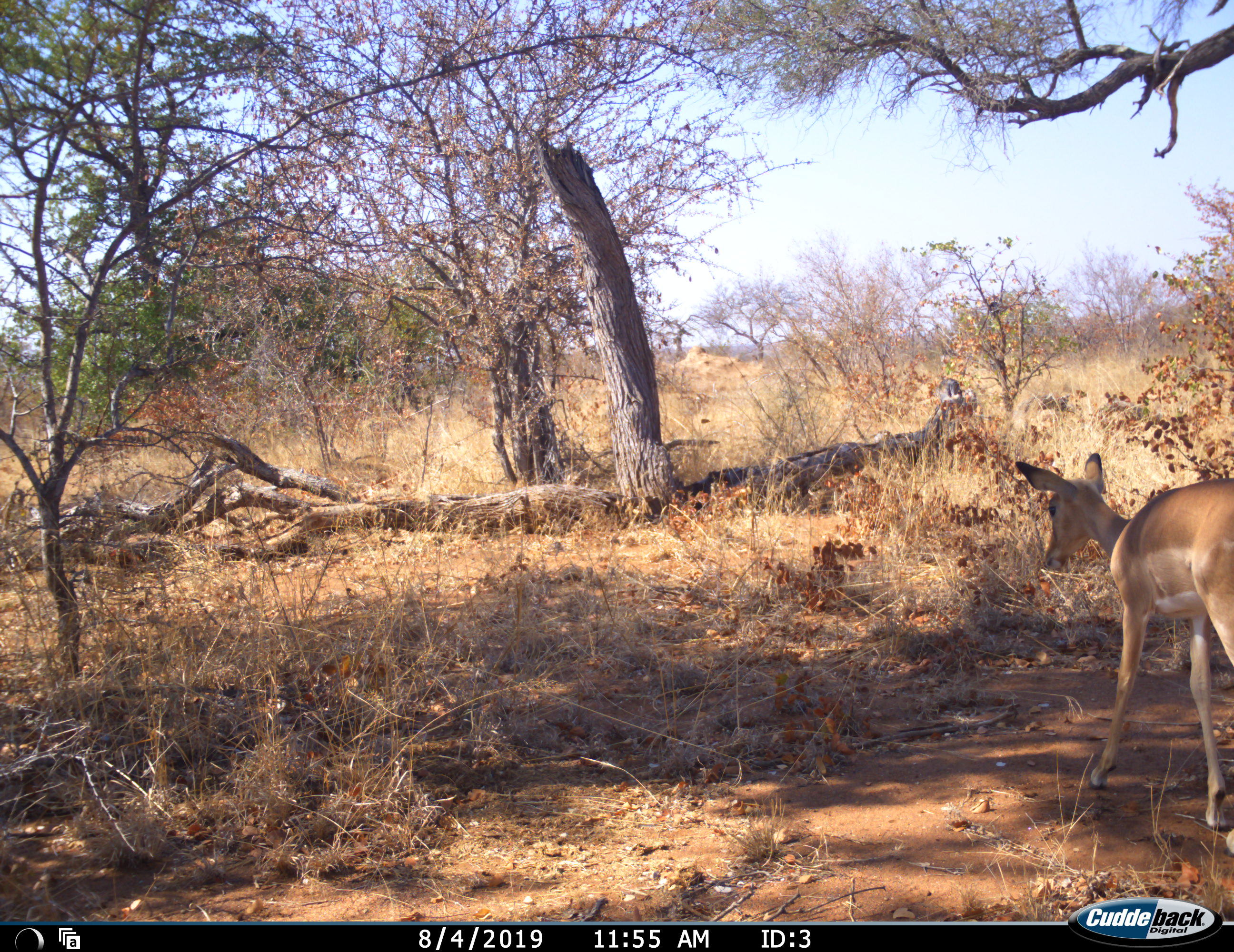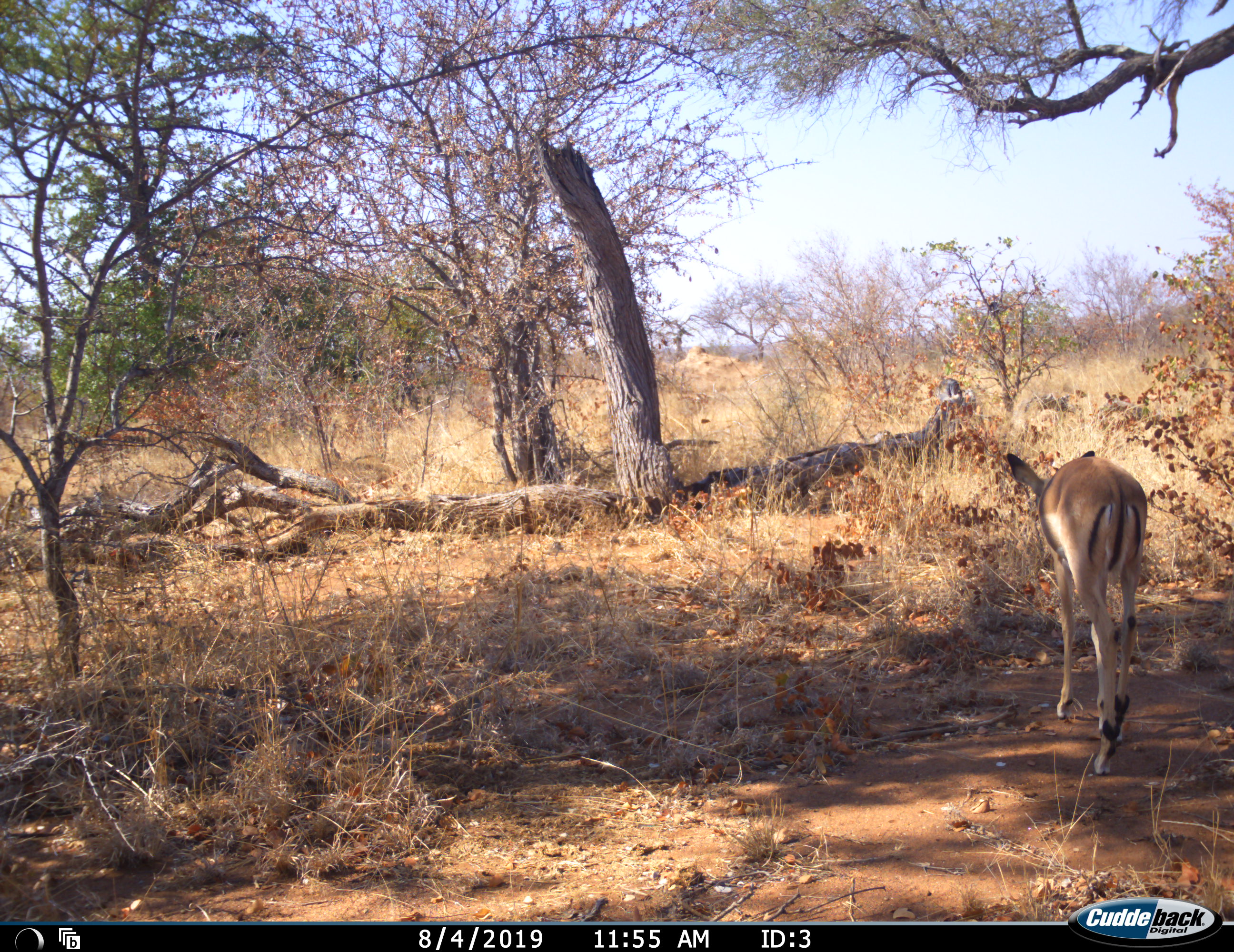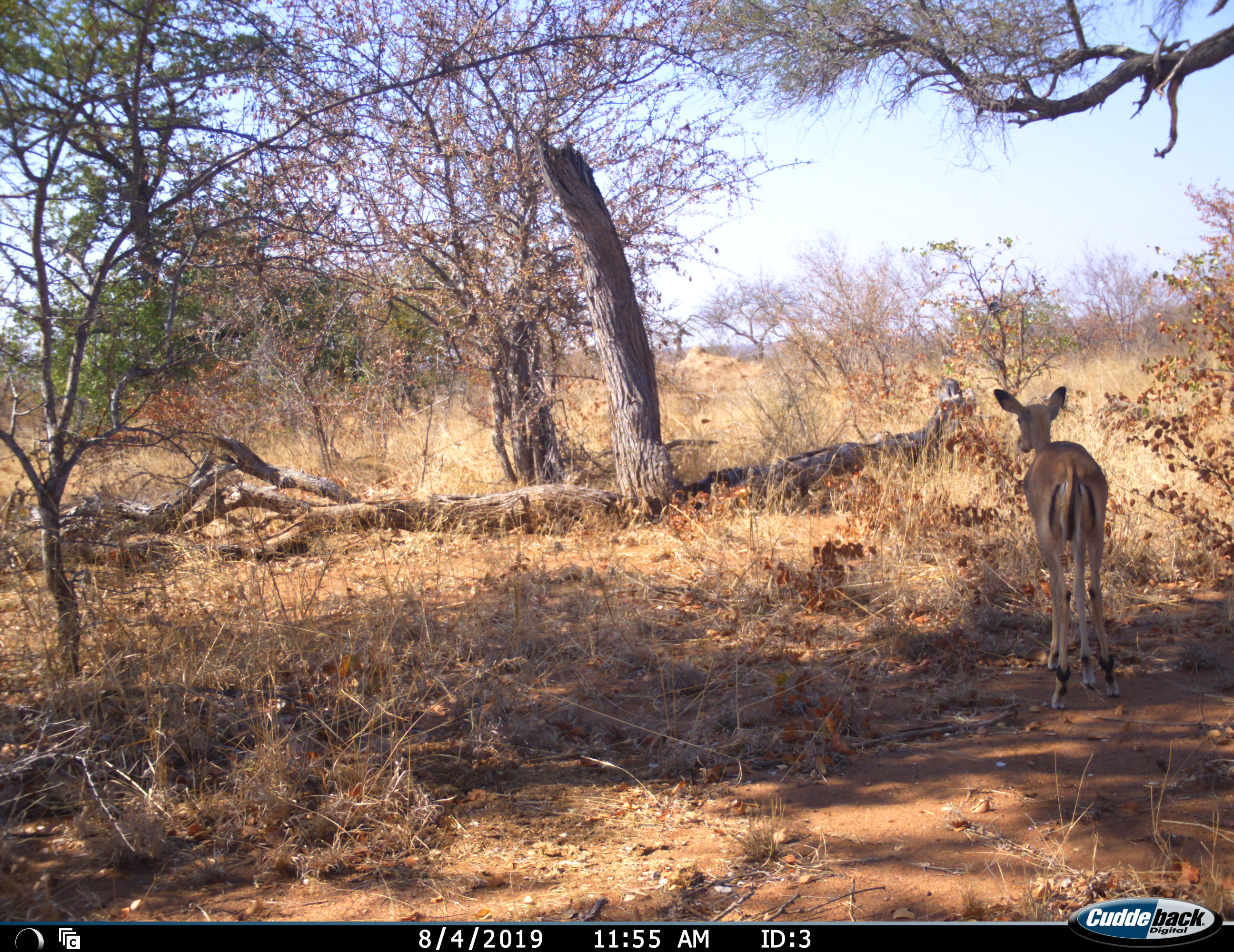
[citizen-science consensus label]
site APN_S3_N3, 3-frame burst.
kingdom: Animalia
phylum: Chordata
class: Mammalia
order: Artiodactyla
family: Bovidae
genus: Aepyceros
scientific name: Aepyceros melampus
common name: impala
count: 1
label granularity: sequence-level